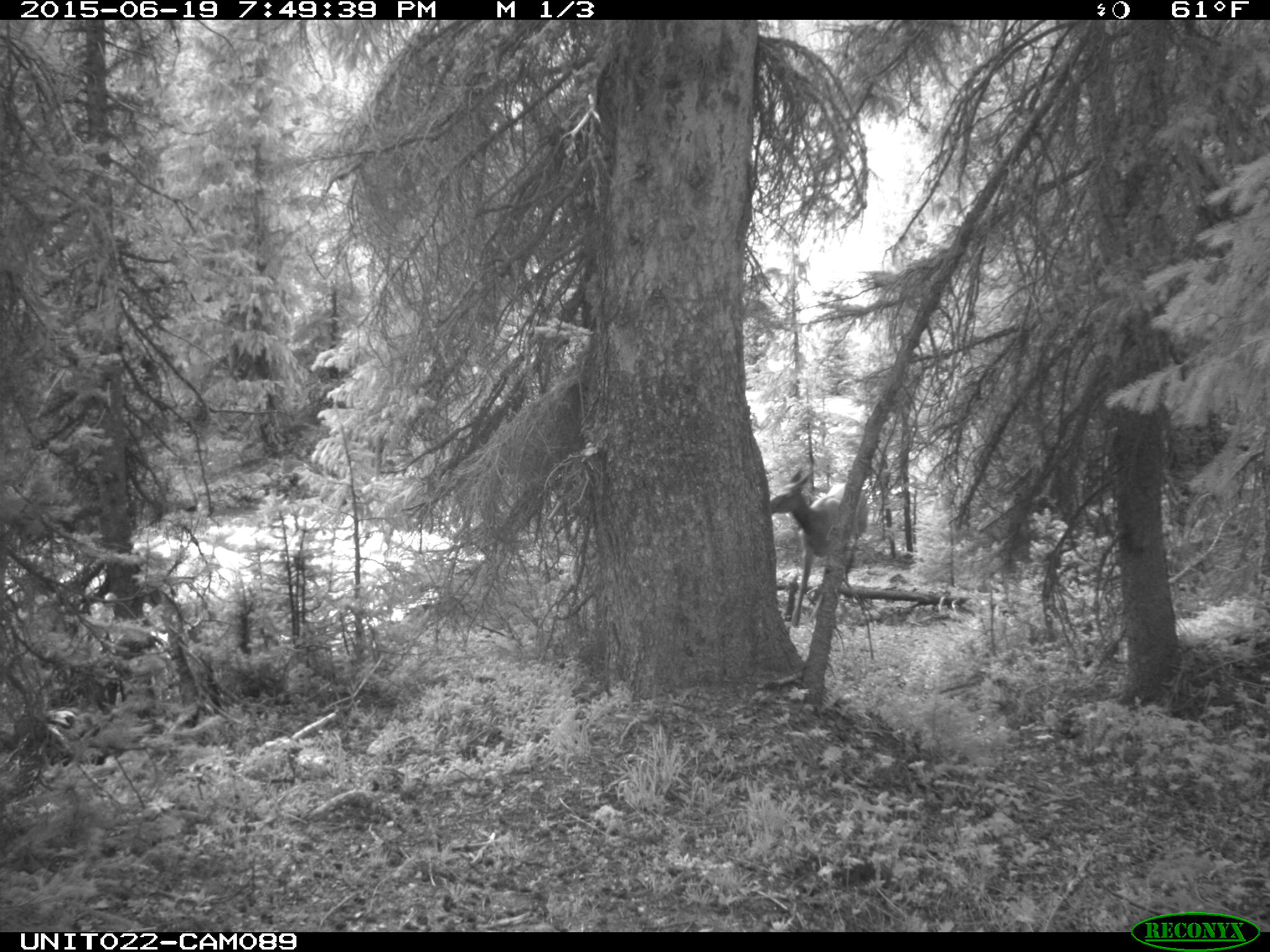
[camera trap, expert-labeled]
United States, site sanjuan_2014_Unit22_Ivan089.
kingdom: Animalia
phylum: Chordata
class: Mammalia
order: Artiodactyla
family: Cervidae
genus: Cervus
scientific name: Cervus elaphus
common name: red deer